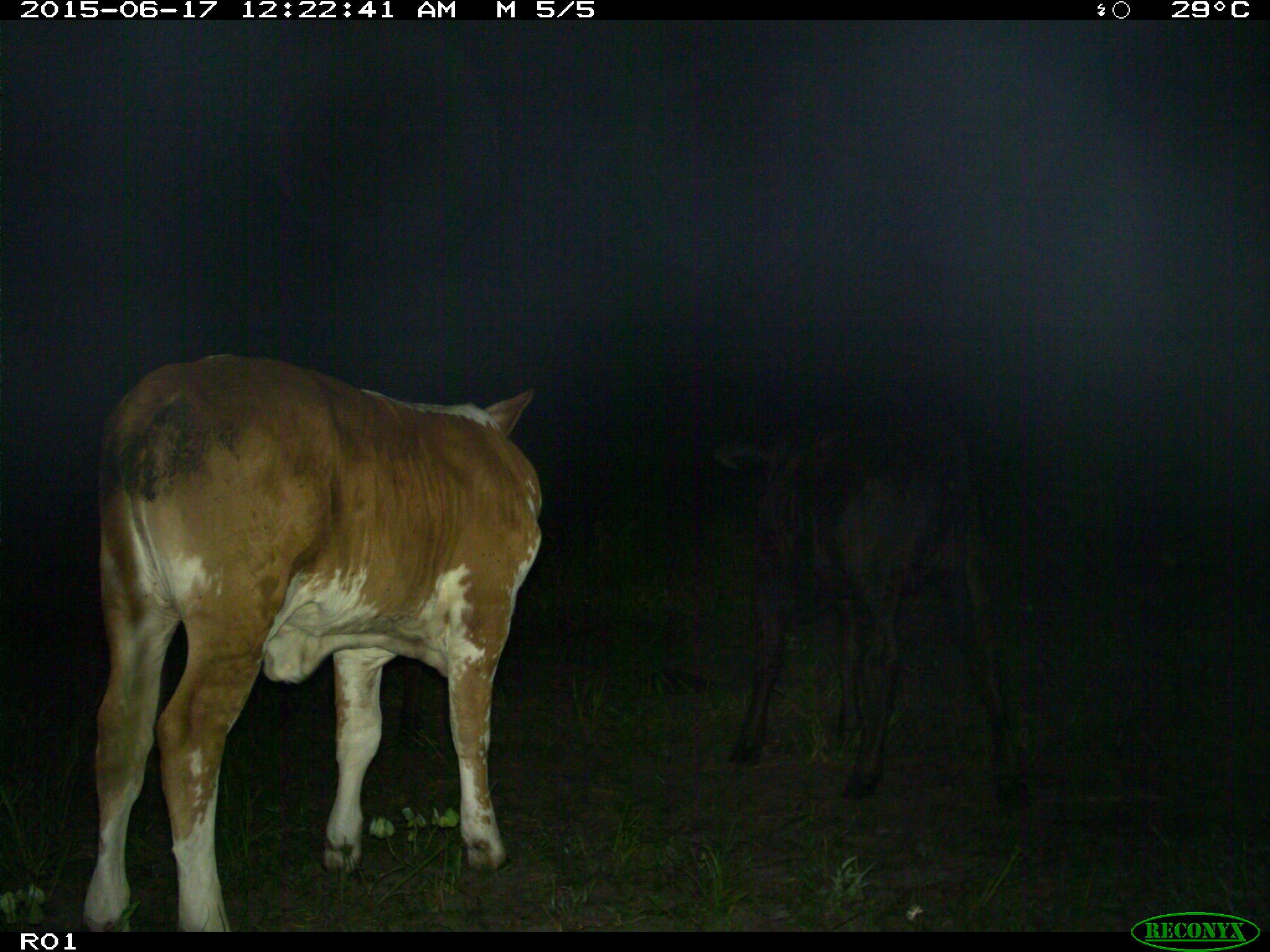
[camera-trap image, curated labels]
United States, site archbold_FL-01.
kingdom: Animalia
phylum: Chordata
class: Mammalia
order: Artiodactyla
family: Bovidae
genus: Bos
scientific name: Bos taurus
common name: domestic cow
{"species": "Bos taurus (domestic cow)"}